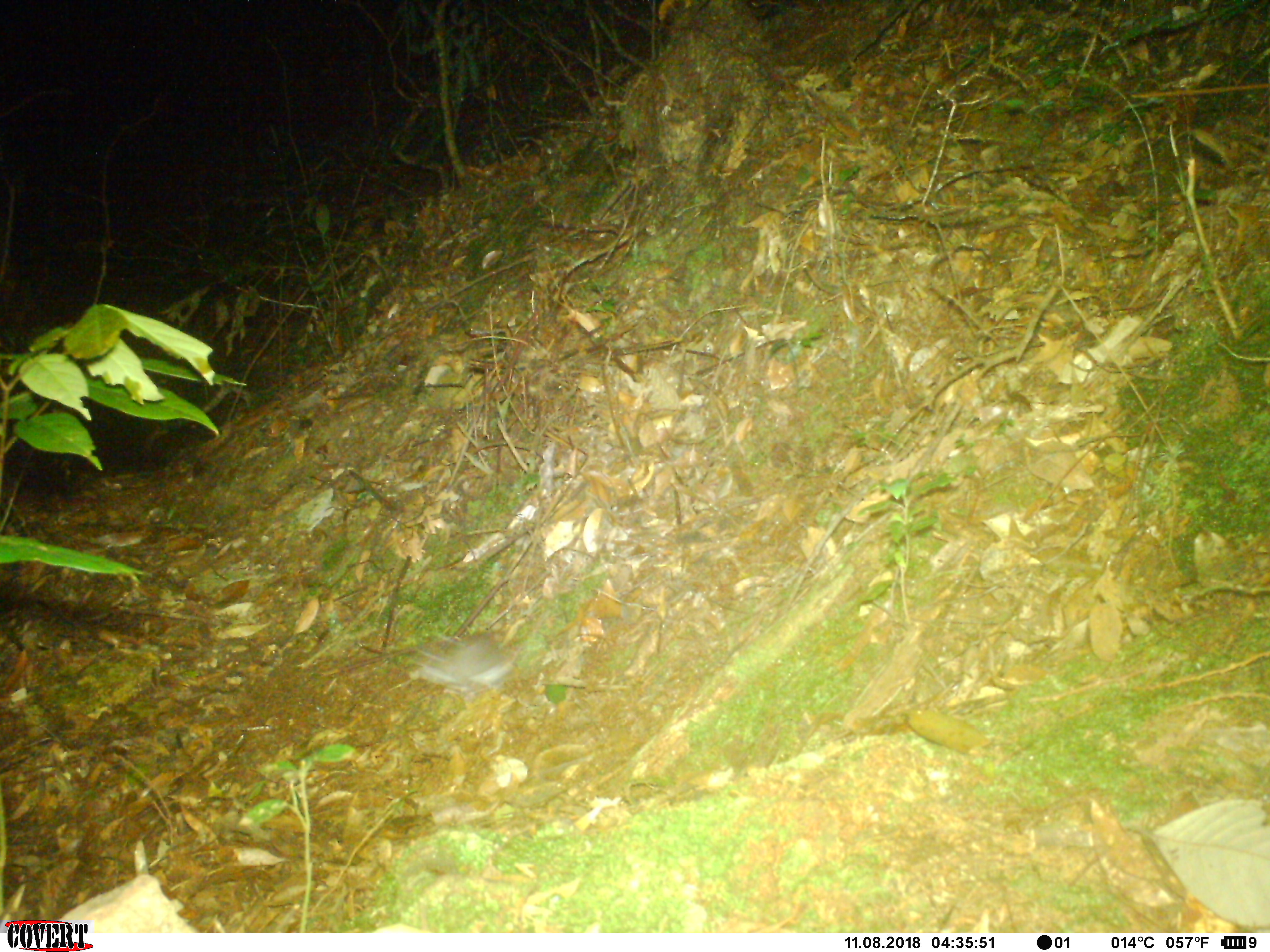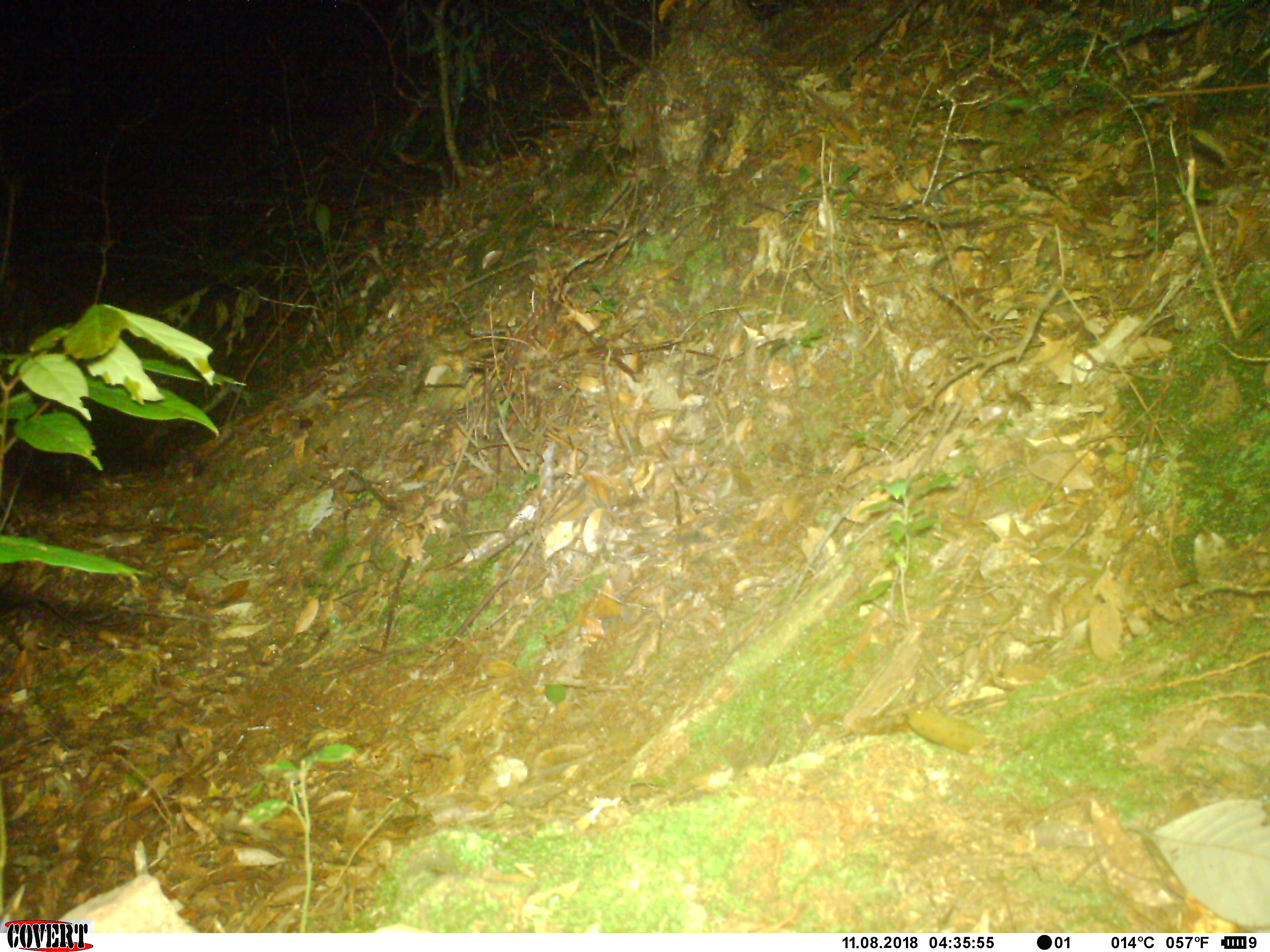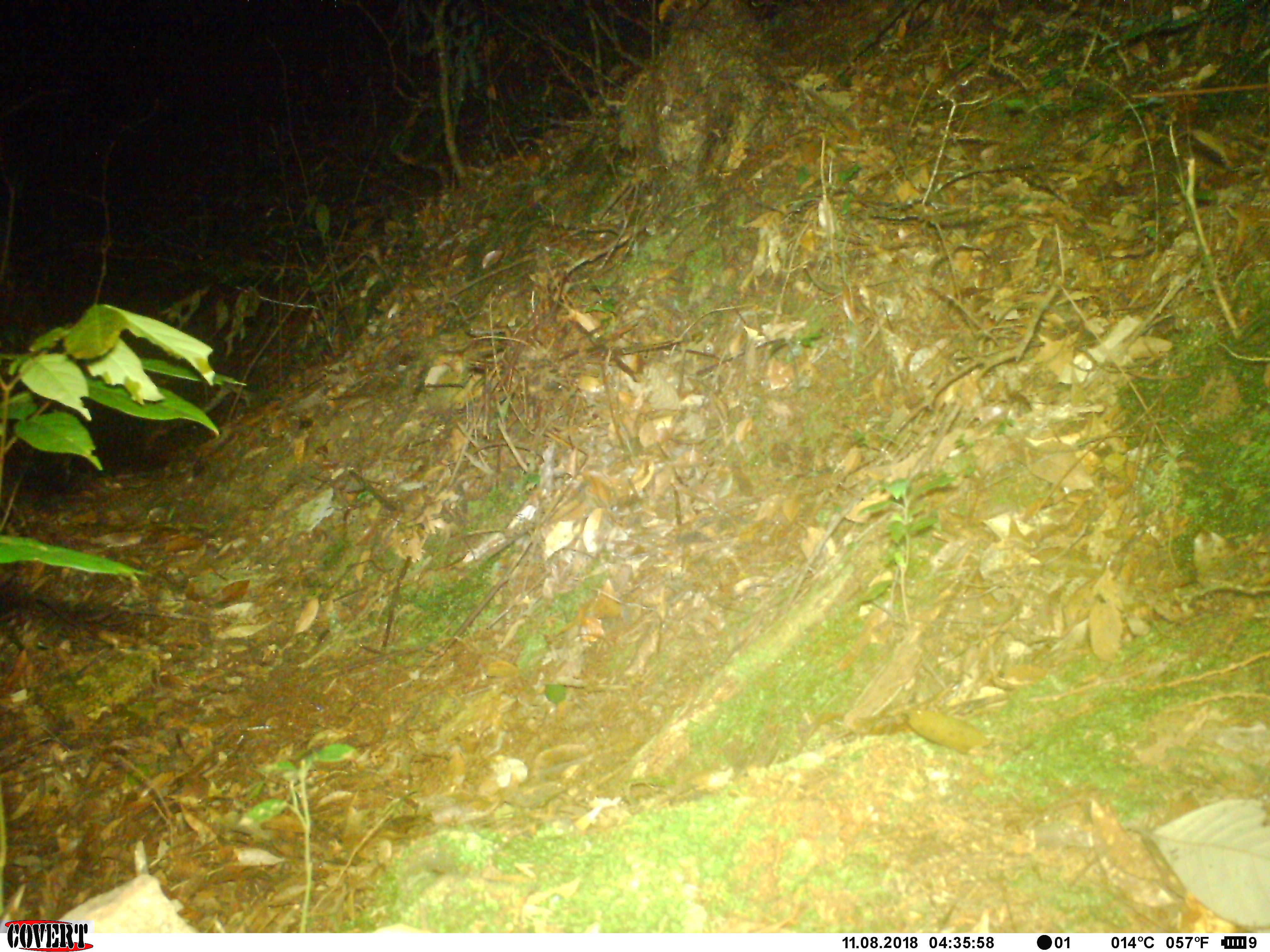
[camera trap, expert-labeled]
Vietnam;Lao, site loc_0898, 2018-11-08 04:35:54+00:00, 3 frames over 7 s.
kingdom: Animalia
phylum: Chordata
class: Mammalia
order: Rodentia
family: Muridae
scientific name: Muridae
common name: old-world mice and rats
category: unidentified murid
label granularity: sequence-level